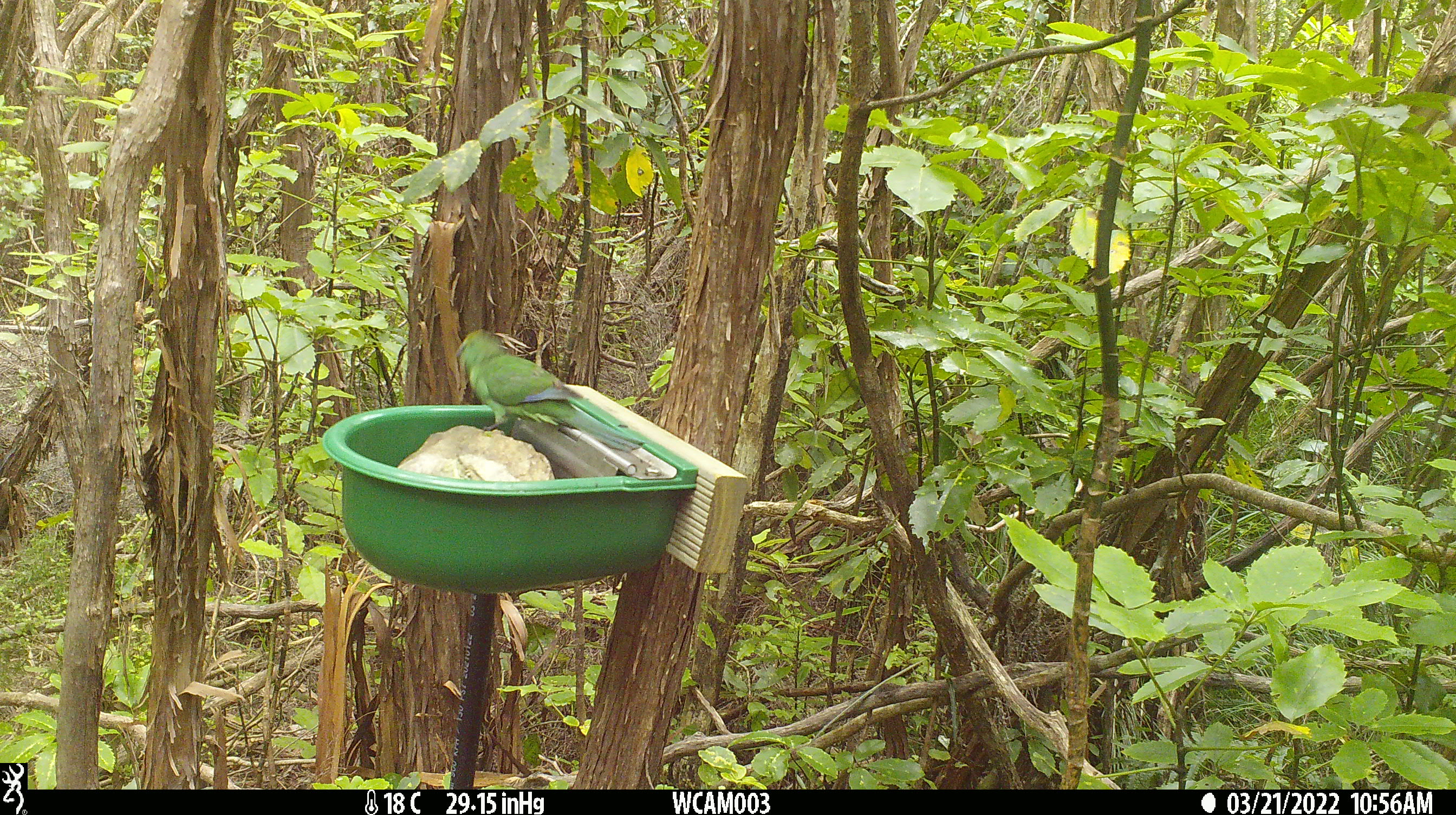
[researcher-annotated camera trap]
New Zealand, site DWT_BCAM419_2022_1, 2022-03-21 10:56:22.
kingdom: Animalia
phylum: Chordata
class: Aves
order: Psittaciformes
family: Psittaculidae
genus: Cyanoramphus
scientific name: Cyanoramphus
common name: parakeet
Parakeet (Cyanoramphus).